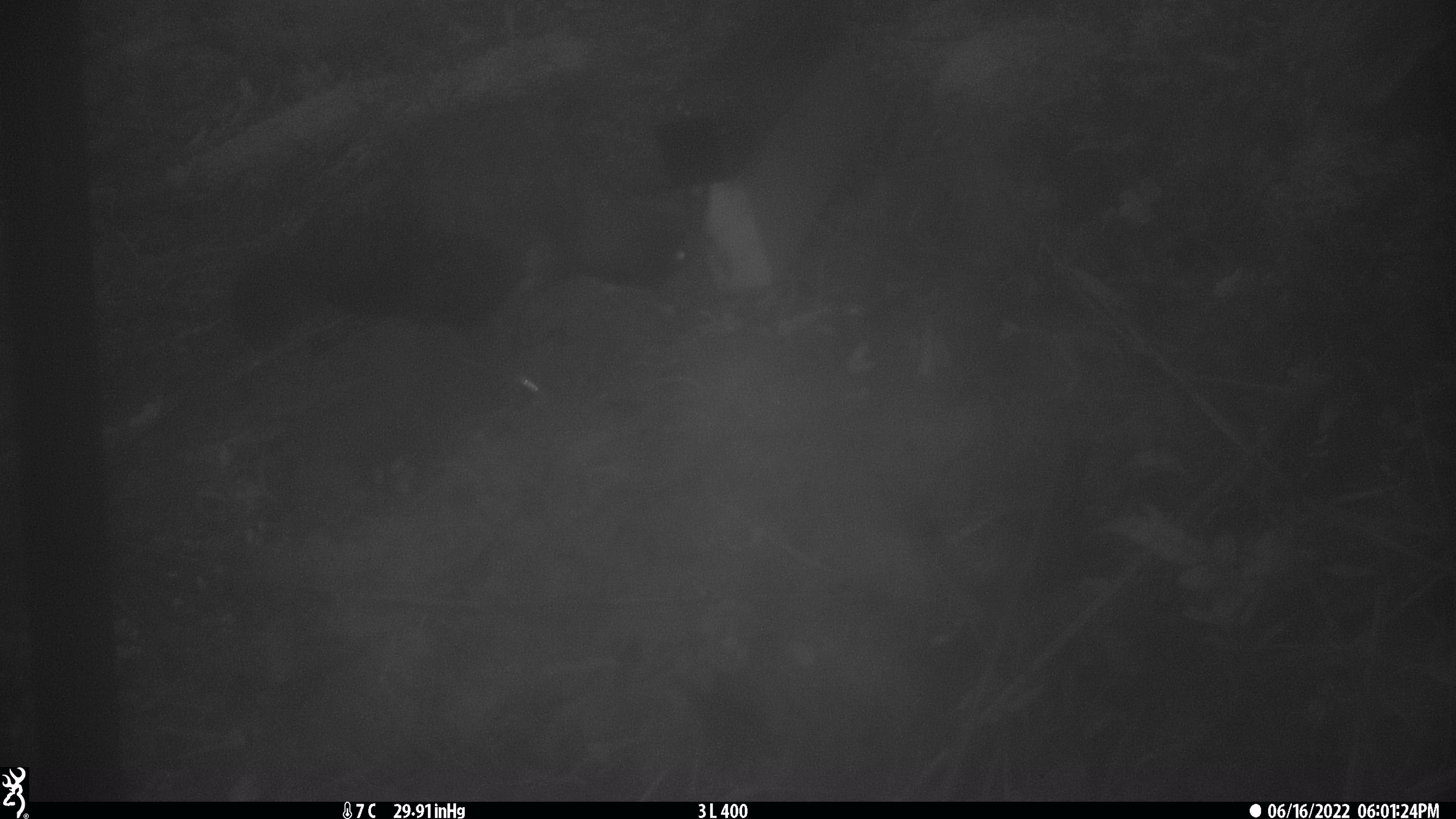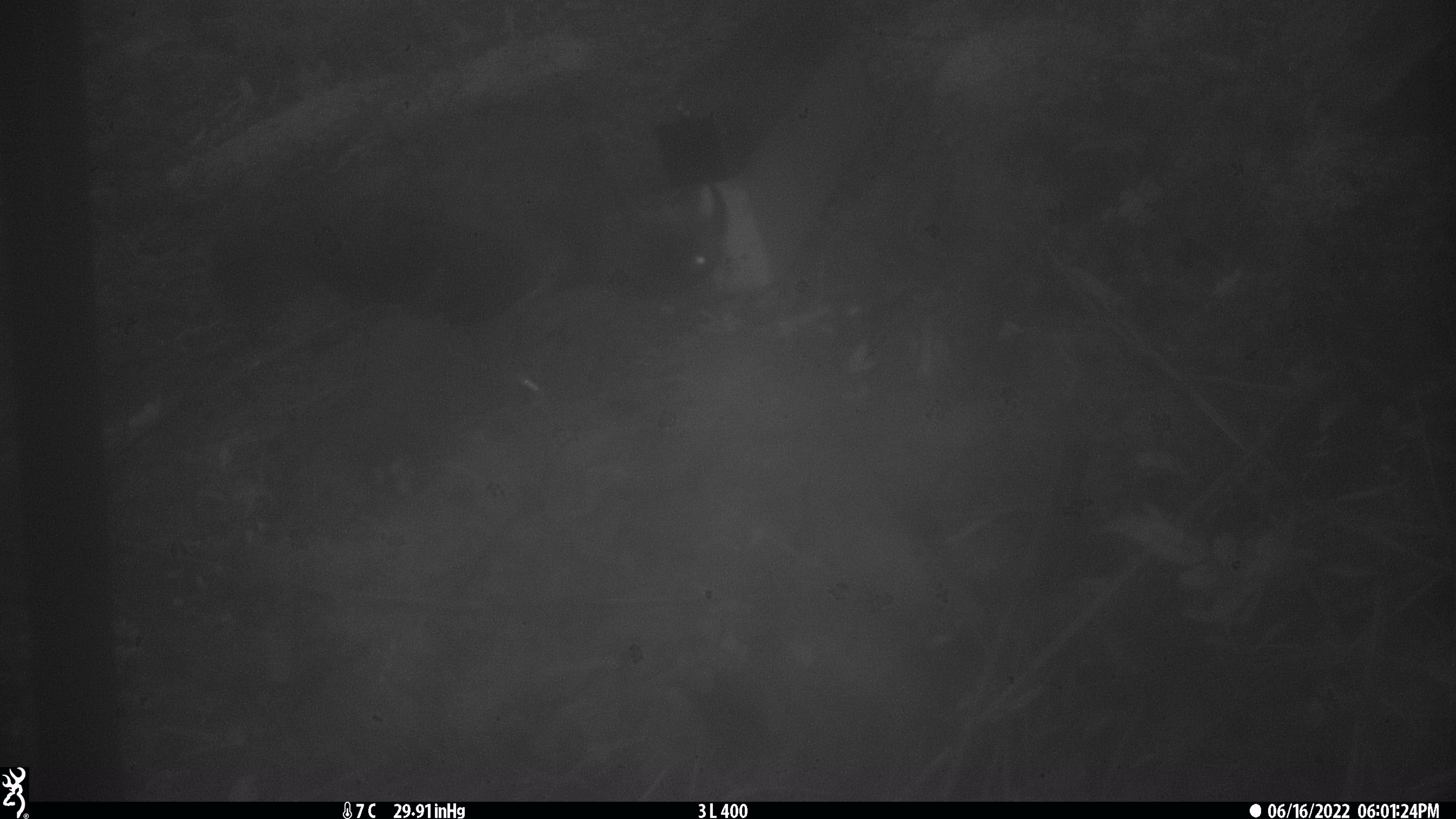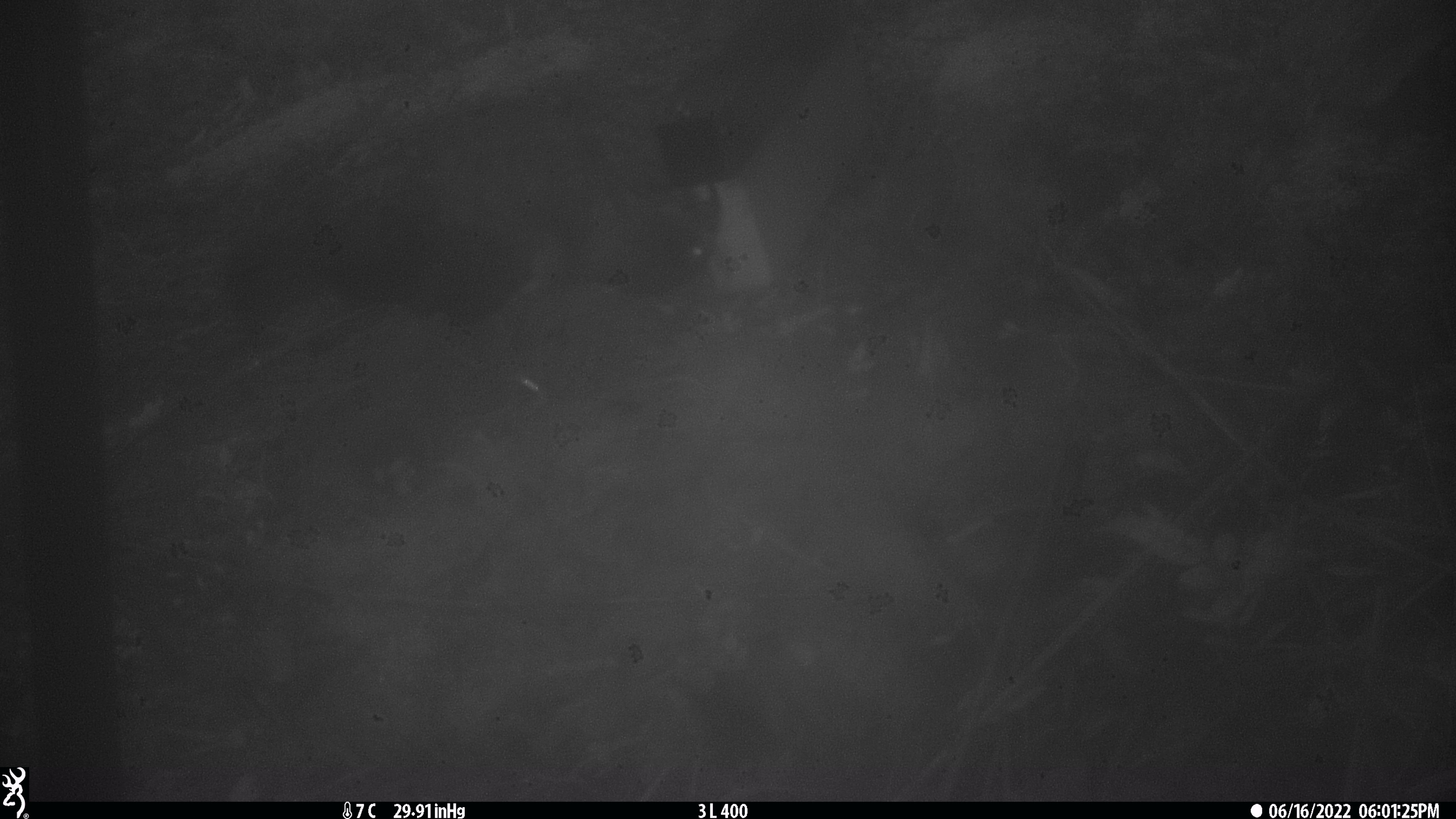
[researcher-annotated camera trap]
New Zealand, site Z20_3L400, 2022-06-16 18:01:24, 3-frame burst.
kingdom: Animalia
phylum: Chordata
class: Aves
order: Psittaciformes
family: Strigopidae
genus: Nestor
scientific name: Nestor notabilis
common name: kea